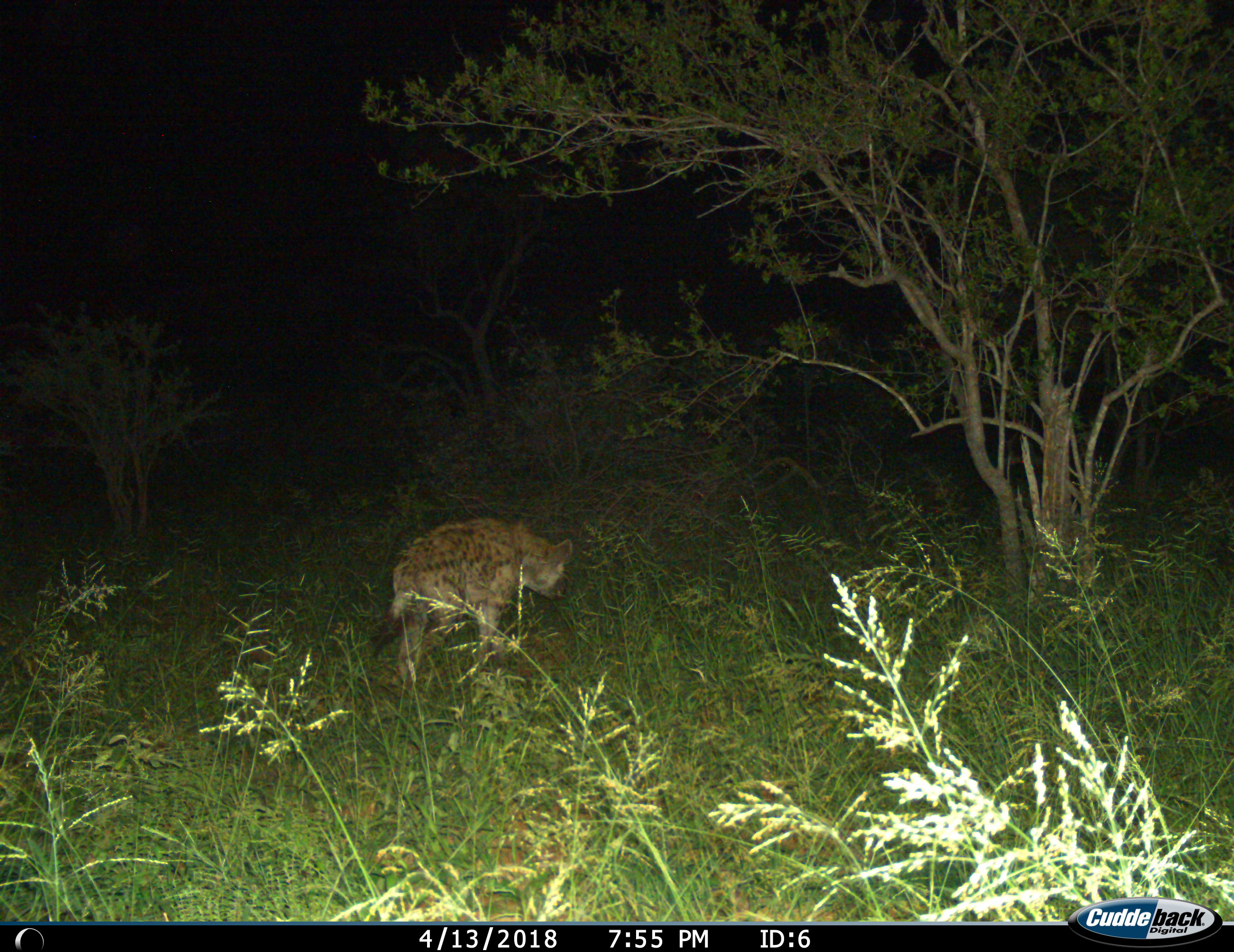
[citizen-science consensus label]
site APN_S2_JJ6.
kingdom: Animalia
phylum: Chordata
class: Mammalia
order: Carnivora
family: Hyaenidae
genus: Crocuta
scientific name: Crocuta crocuta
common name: spotted hyena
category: hyenaspotted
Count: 1.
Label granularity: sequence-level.